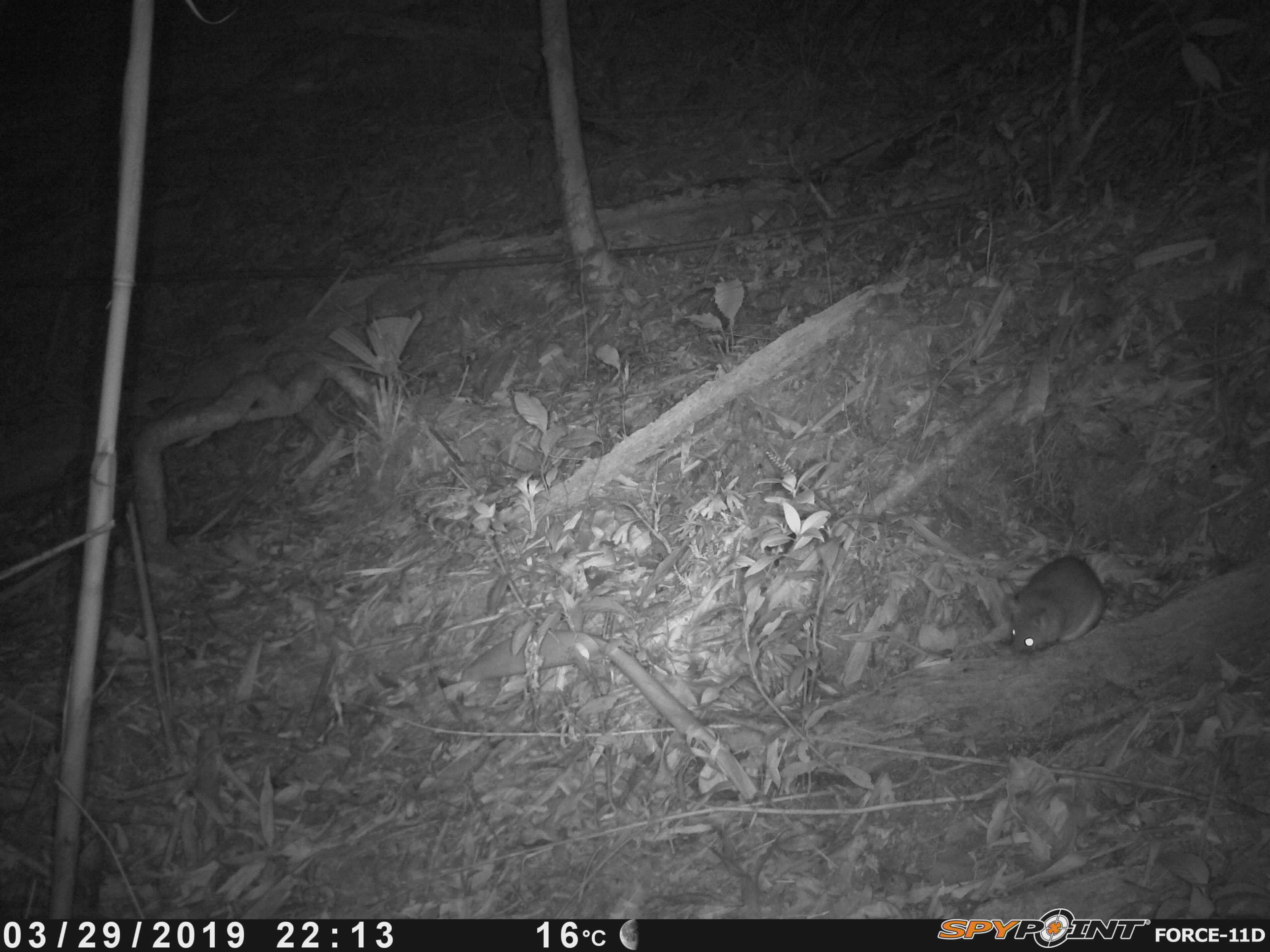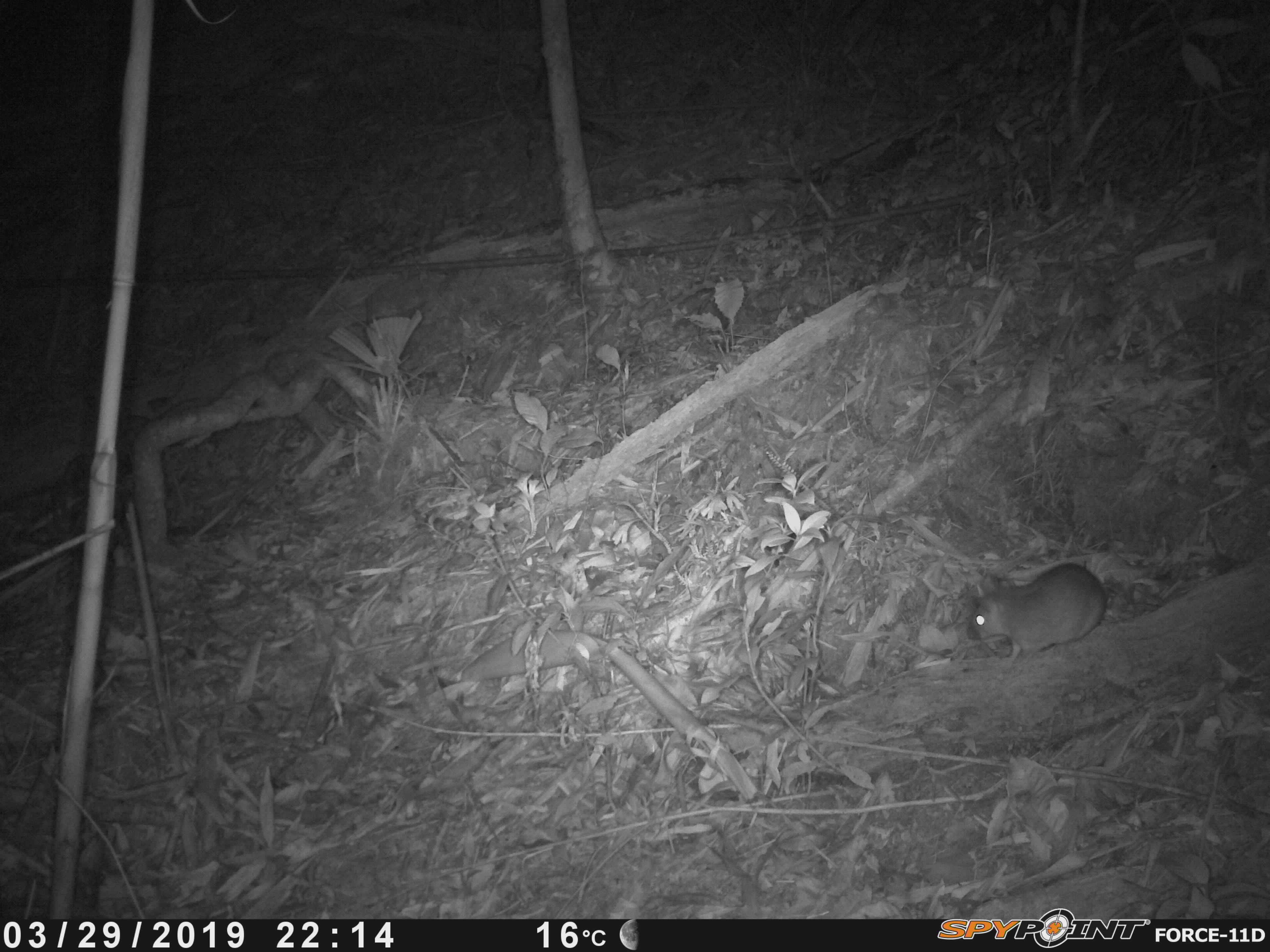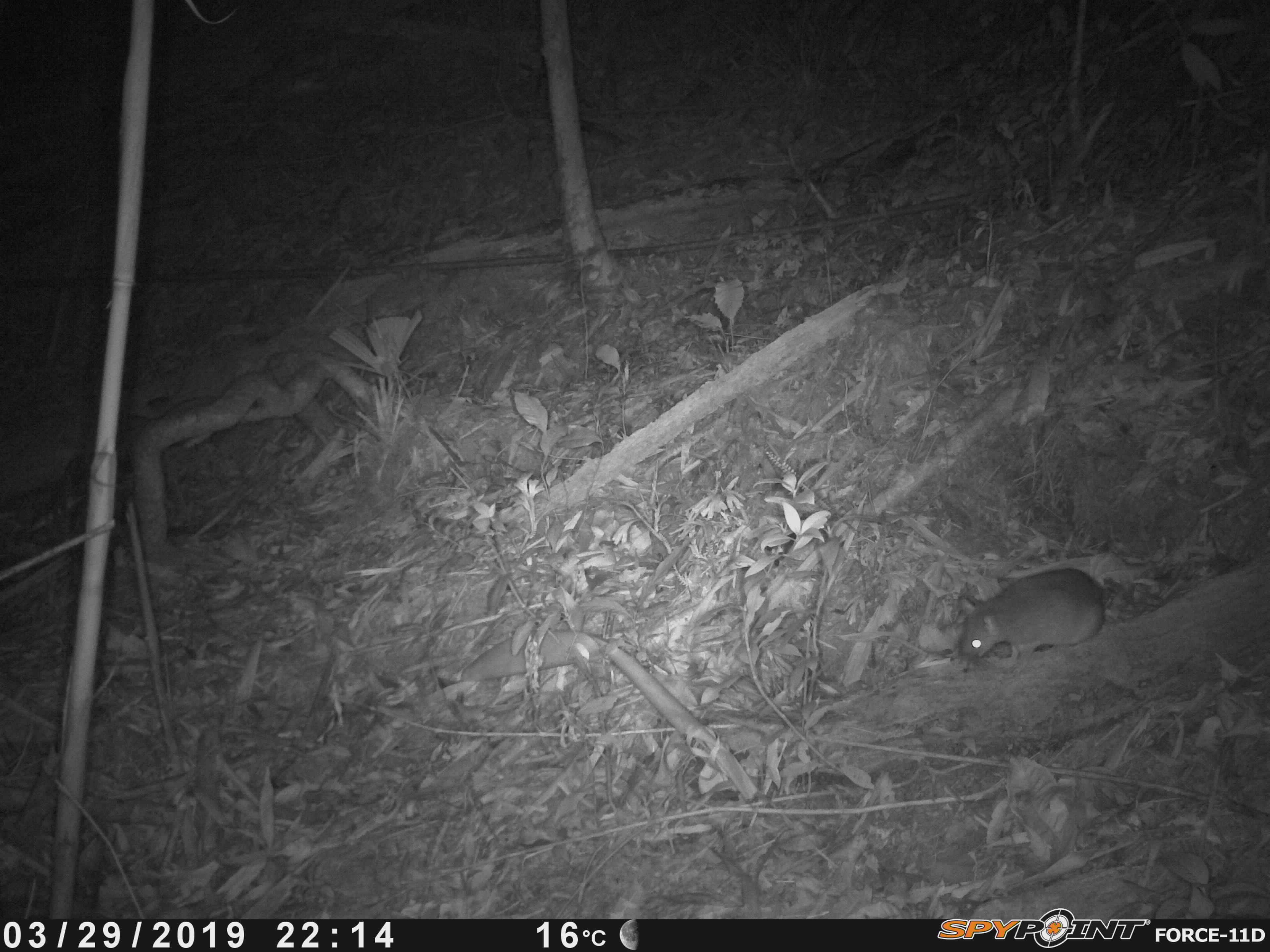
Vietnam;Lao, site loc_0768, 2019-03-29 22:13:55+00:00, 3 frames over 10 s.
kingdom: Animalia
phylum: Chordata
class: Mammalia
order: Rodentia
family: Muridae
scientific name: Muridae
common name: old-world mice and rats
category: unidentified murid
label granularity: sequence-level